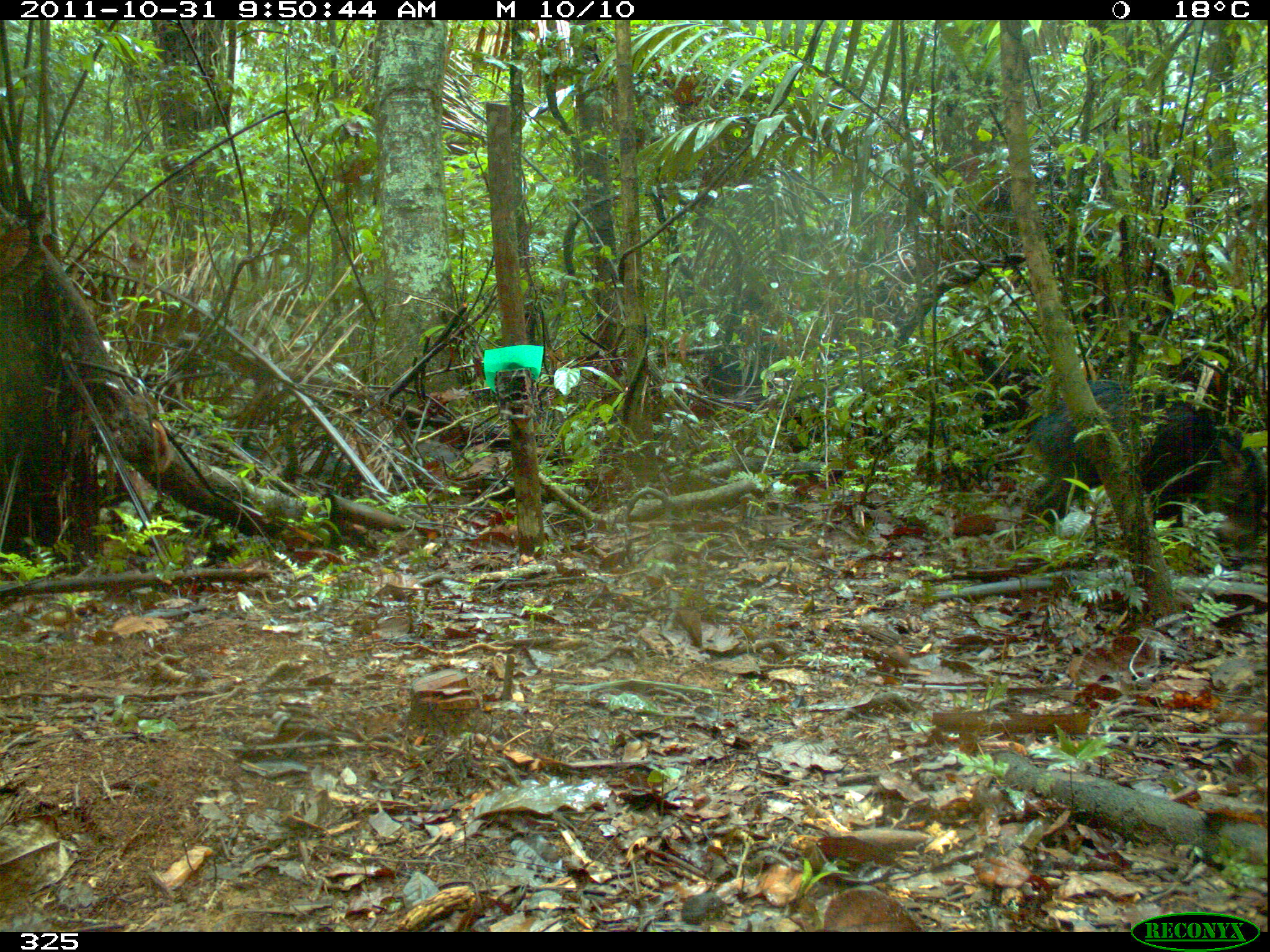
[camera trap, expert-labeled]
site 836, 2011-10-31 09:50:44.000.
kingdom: Animalia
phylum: Chordata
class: Mammalia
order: Artiodactyla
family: Tayassuidae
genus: Tayassu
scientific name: Tayassu pecari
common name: white-lipped peccary